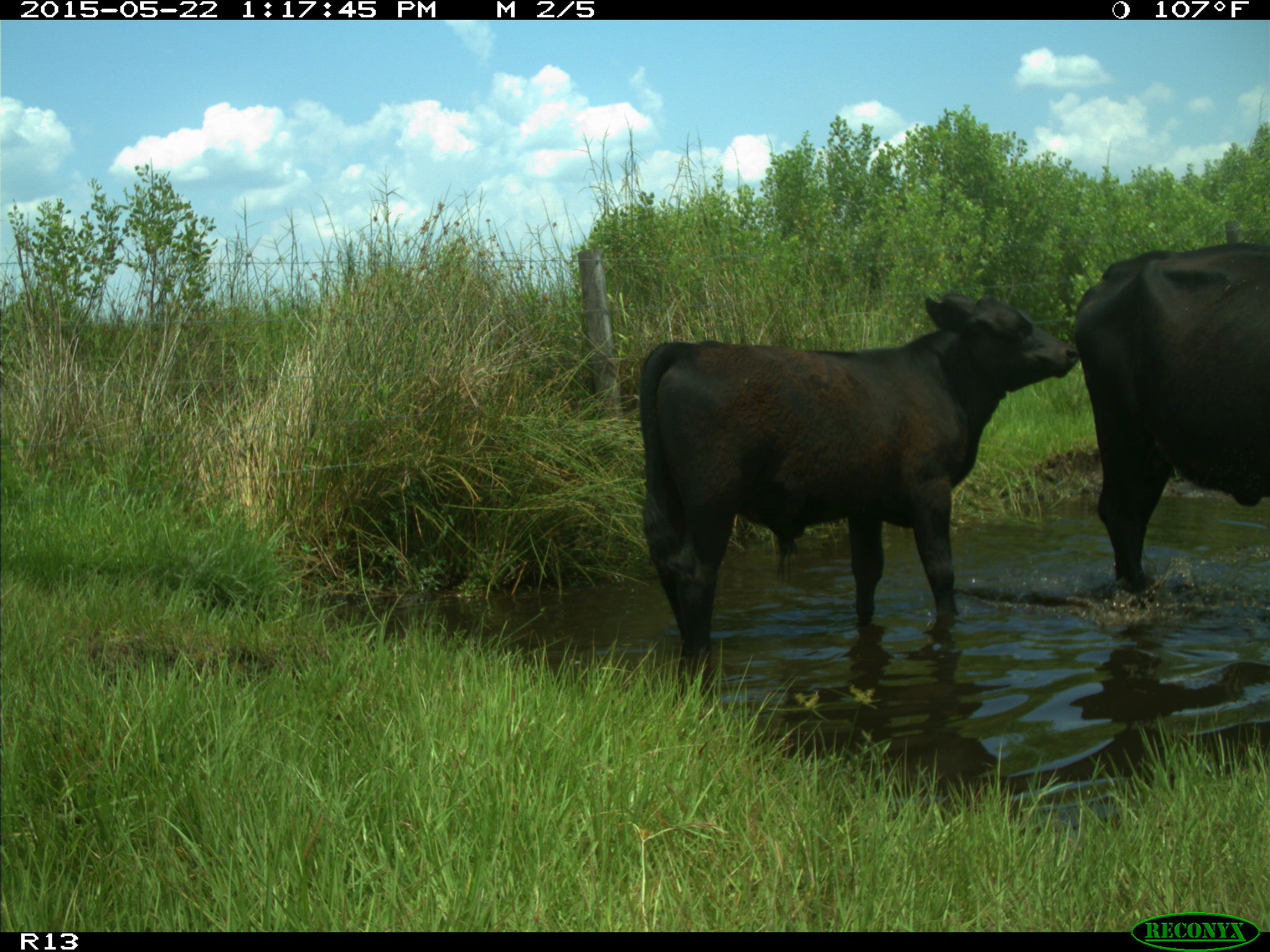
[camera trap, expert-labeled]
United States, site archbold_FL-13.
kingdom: Animalia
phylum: Chordata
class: Mammalia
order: Artiodactyla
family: Bovidae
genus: Bos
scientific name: Bos taurus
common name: domestic cow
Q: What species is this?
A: Bos taurus (domestic cow).